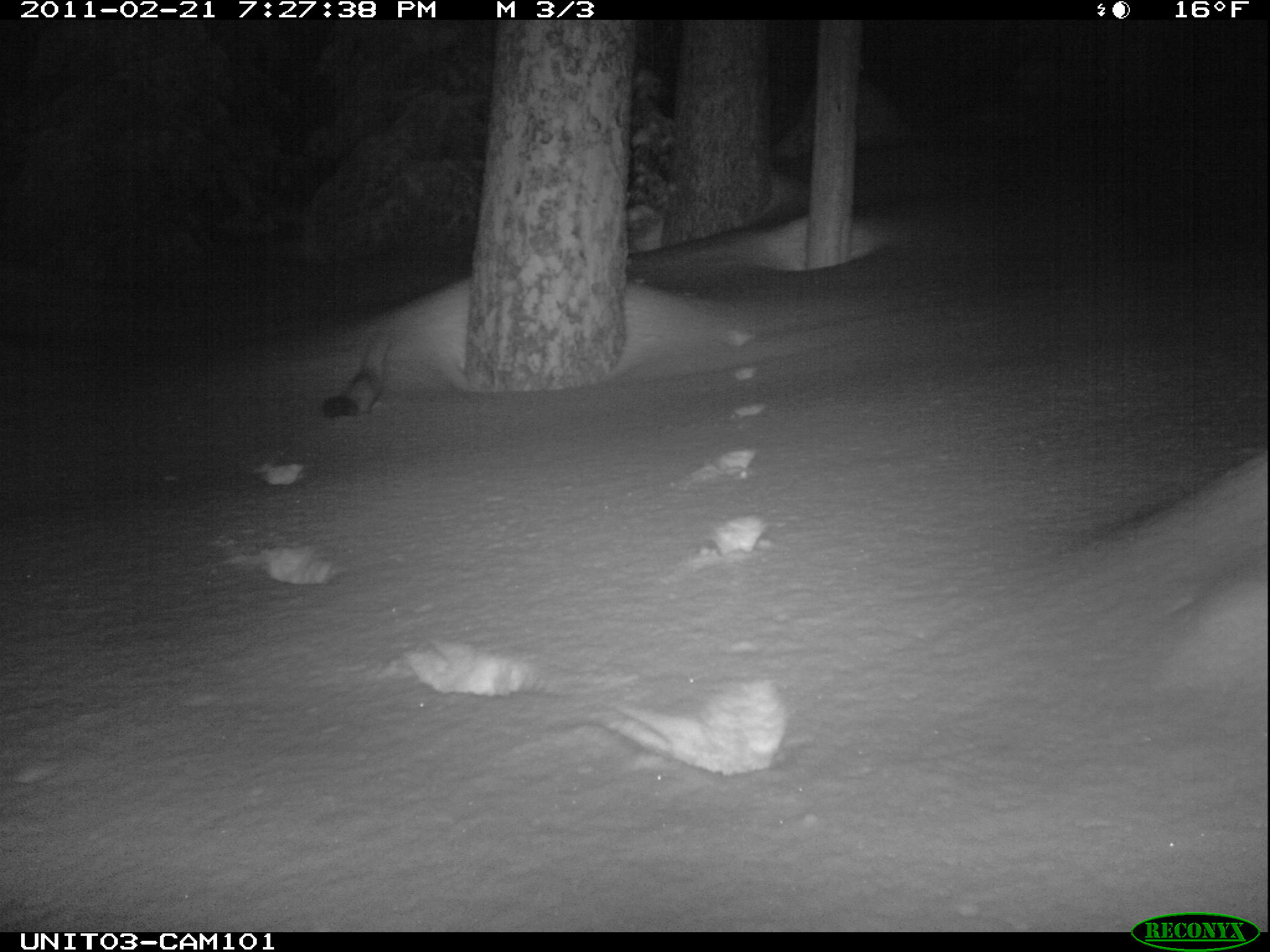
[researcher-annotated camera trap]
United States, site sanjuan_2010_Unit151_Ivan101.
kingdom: Animalia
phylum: Chordata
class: Mammalia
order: Carnivora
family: Mustelidae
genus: Martes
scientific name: Martes americana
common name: american marten